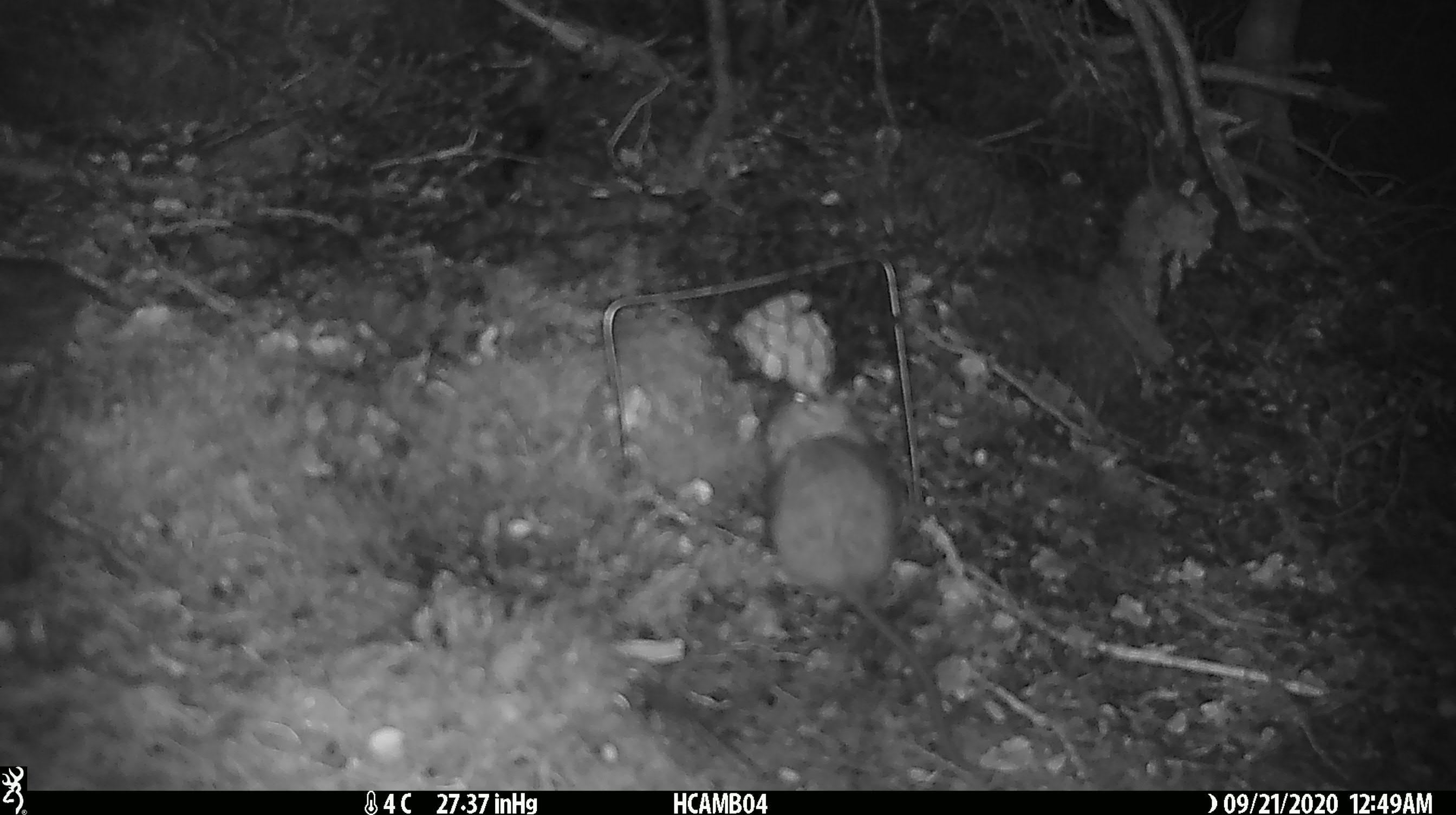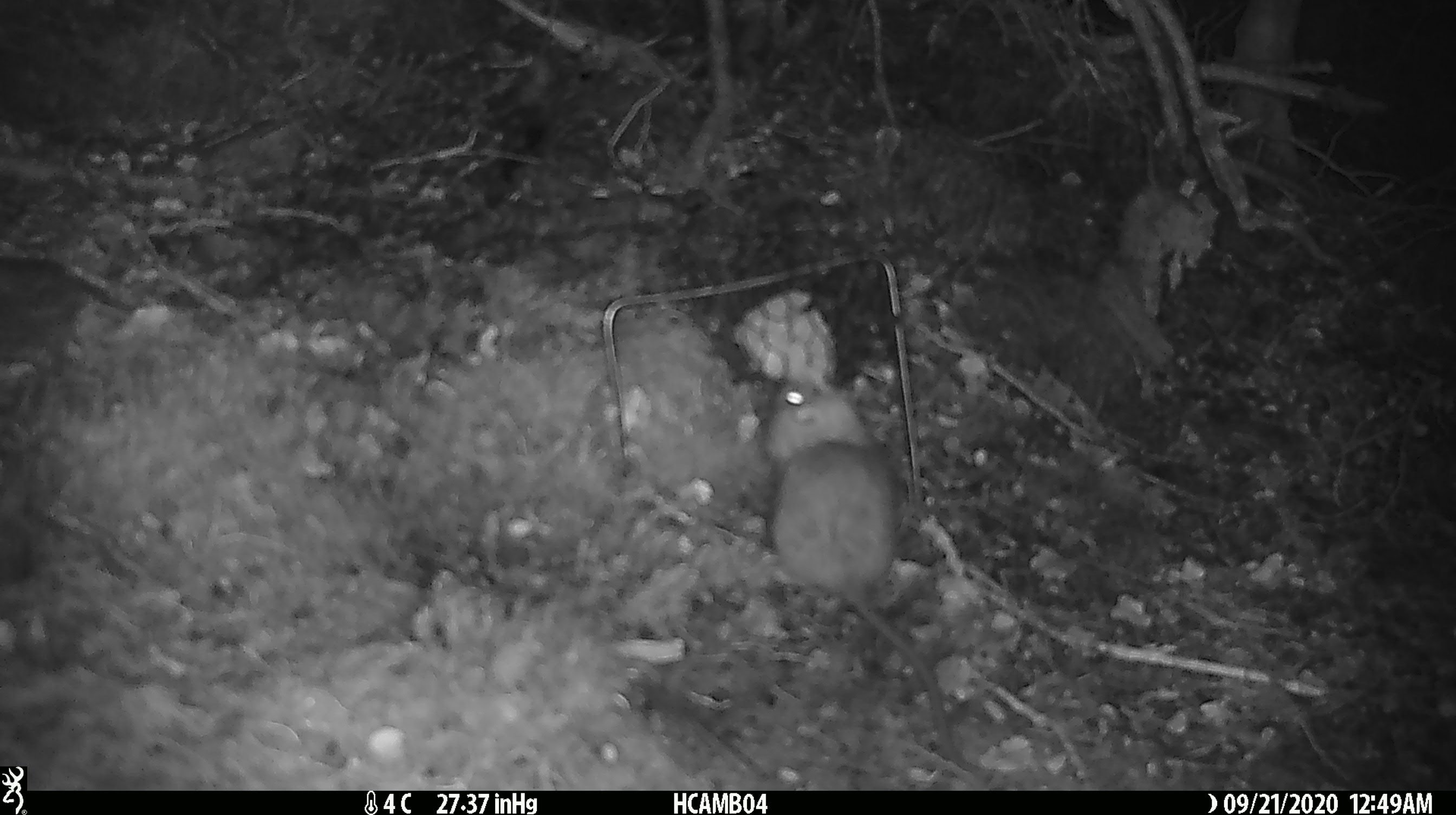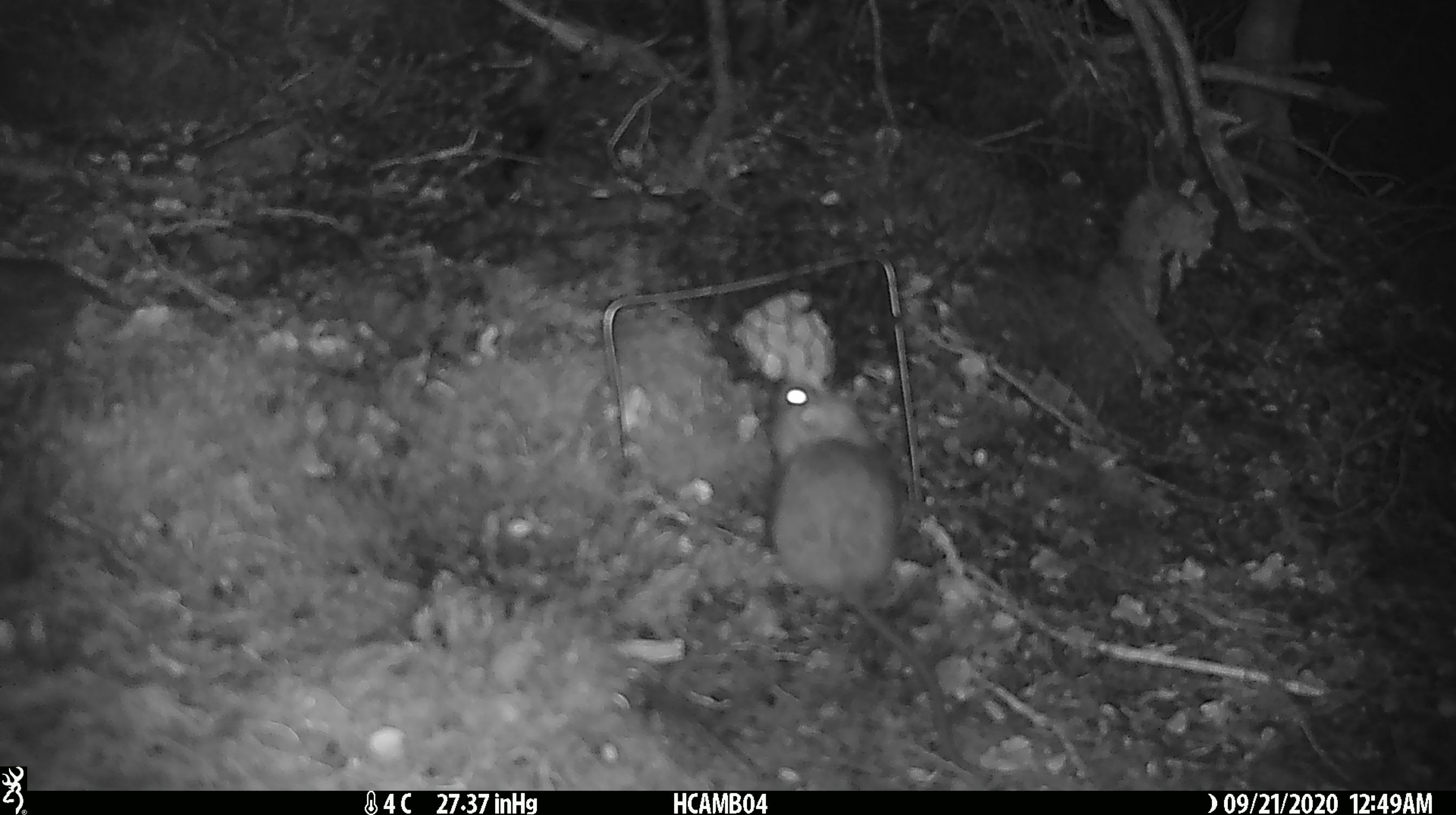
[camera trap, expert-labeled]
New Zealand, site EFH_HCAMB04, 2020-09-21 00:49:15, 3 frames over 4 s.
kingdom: Animalia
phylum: Chordata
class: Mammalia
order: Rodentia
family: Muridae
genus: Rattus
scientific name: Rattus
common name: rat